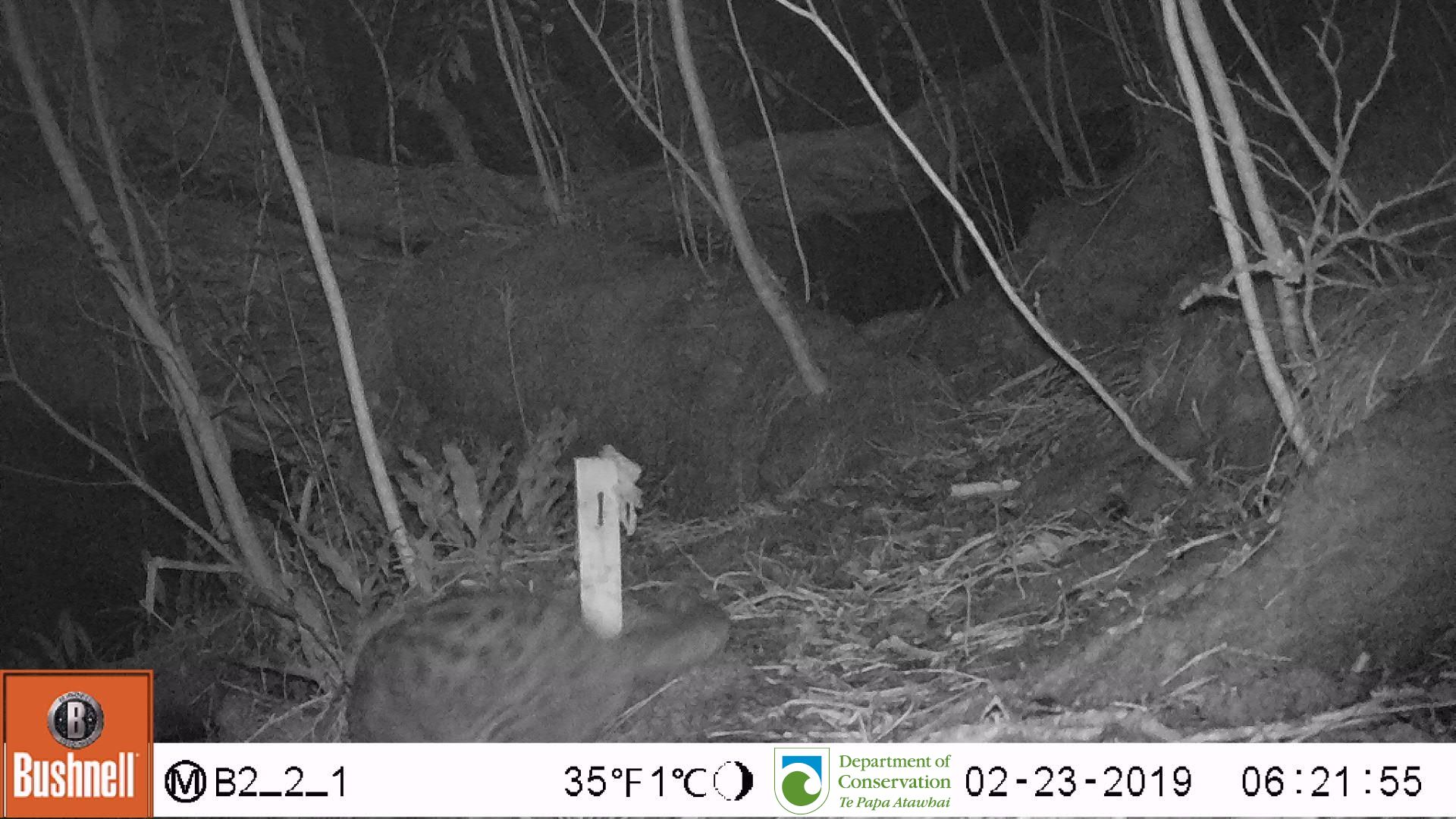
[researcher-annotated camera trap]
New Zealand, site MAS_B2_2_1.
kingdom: Animalia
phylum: Chordata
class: Mammalia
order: Carnivora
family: Felidae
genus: Felis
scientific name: Felis catus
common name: domestic cat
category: cat